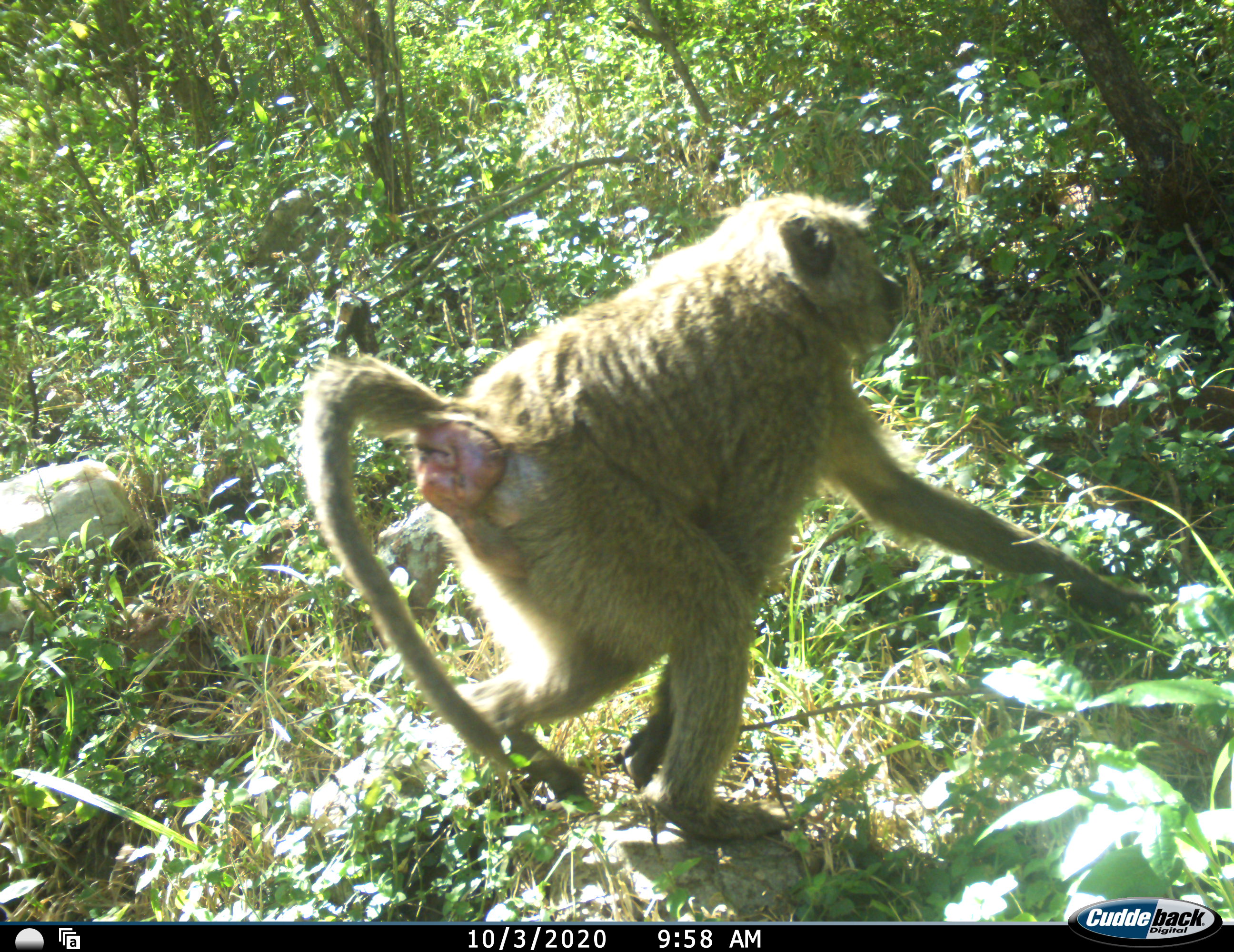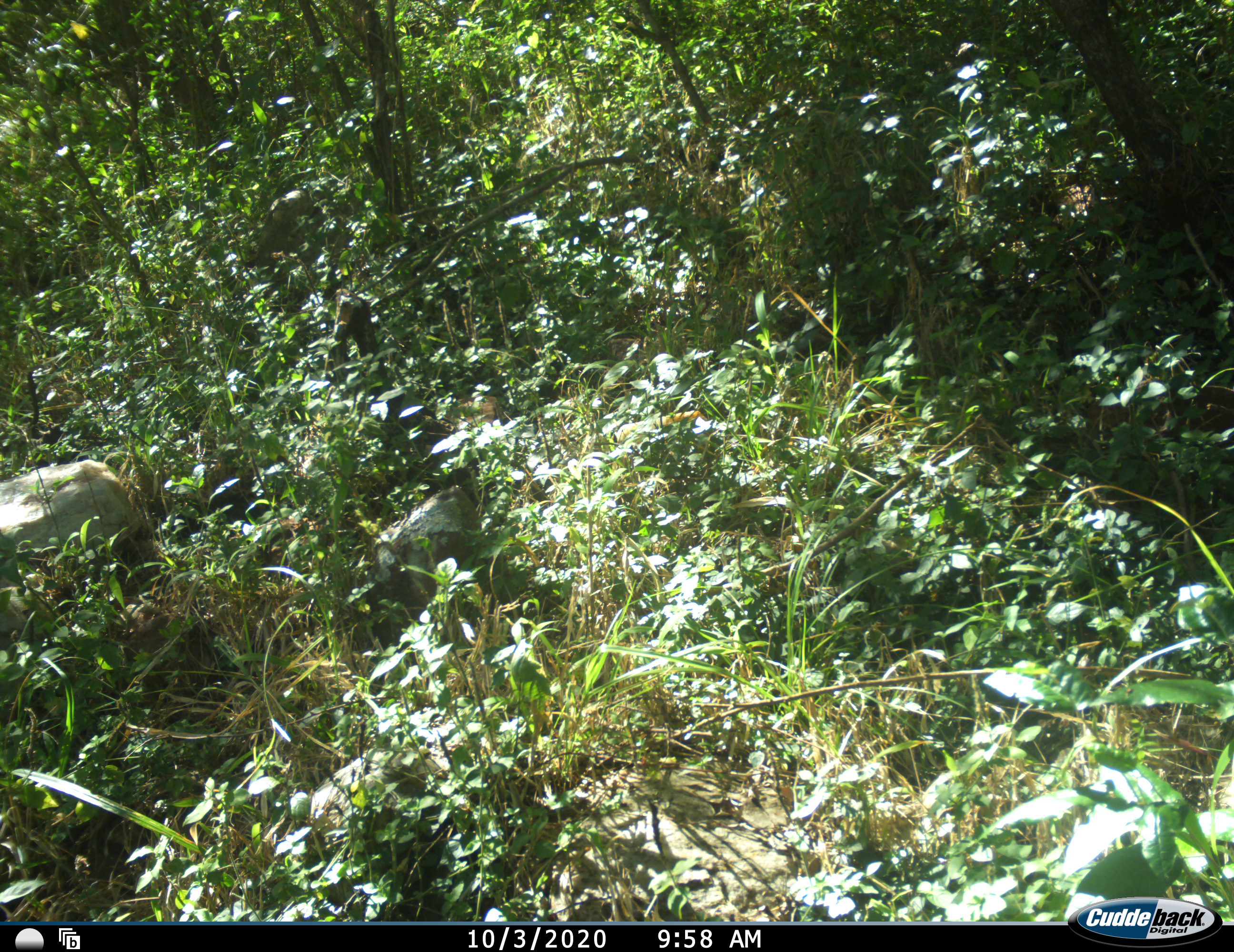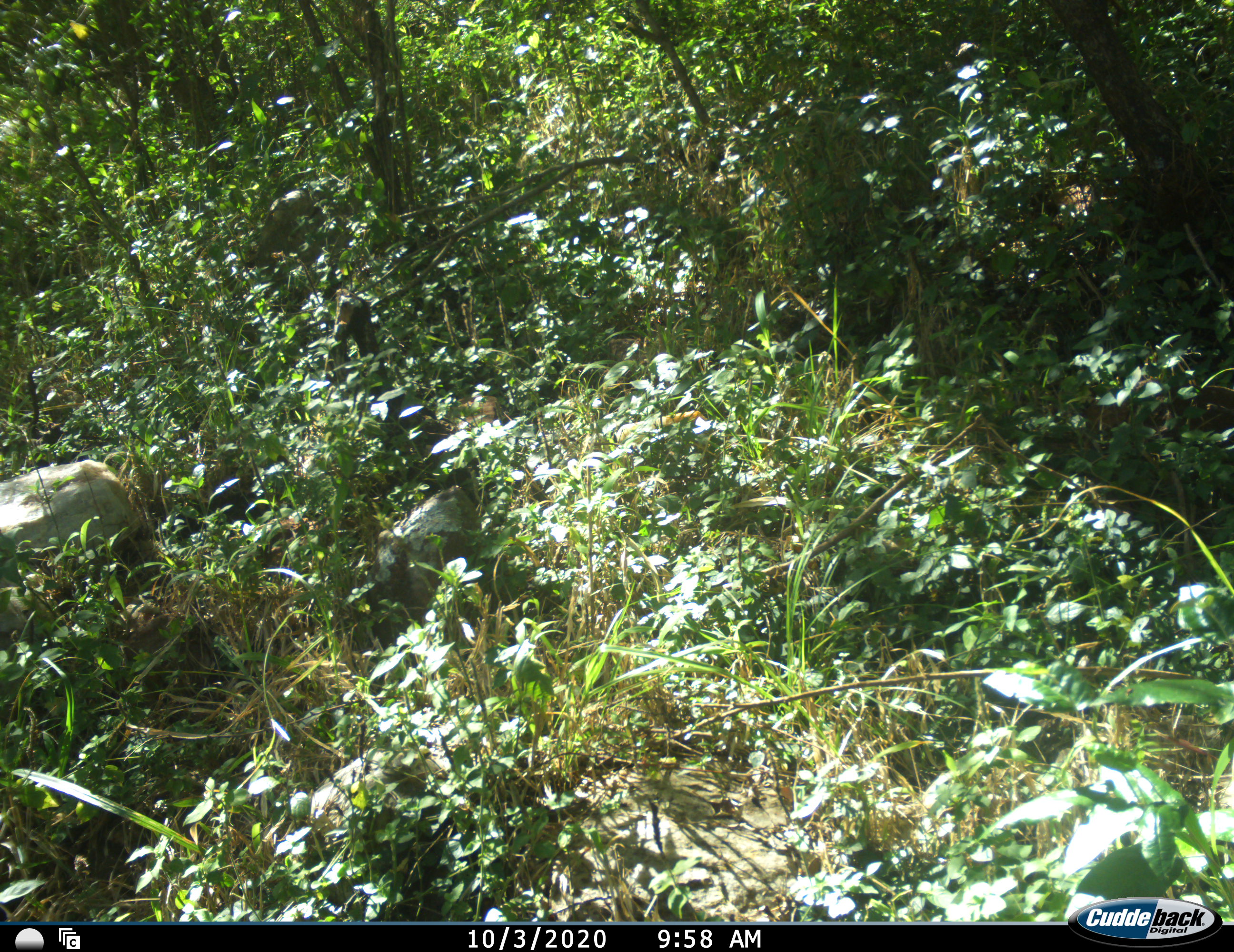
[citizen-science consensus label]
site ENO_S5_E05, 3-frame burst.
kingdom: Animalia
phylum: Chordata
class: Mammalia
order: Primates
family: Cercopithecidae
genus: Papio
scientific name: Papio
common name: baboon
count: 1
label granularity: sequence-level